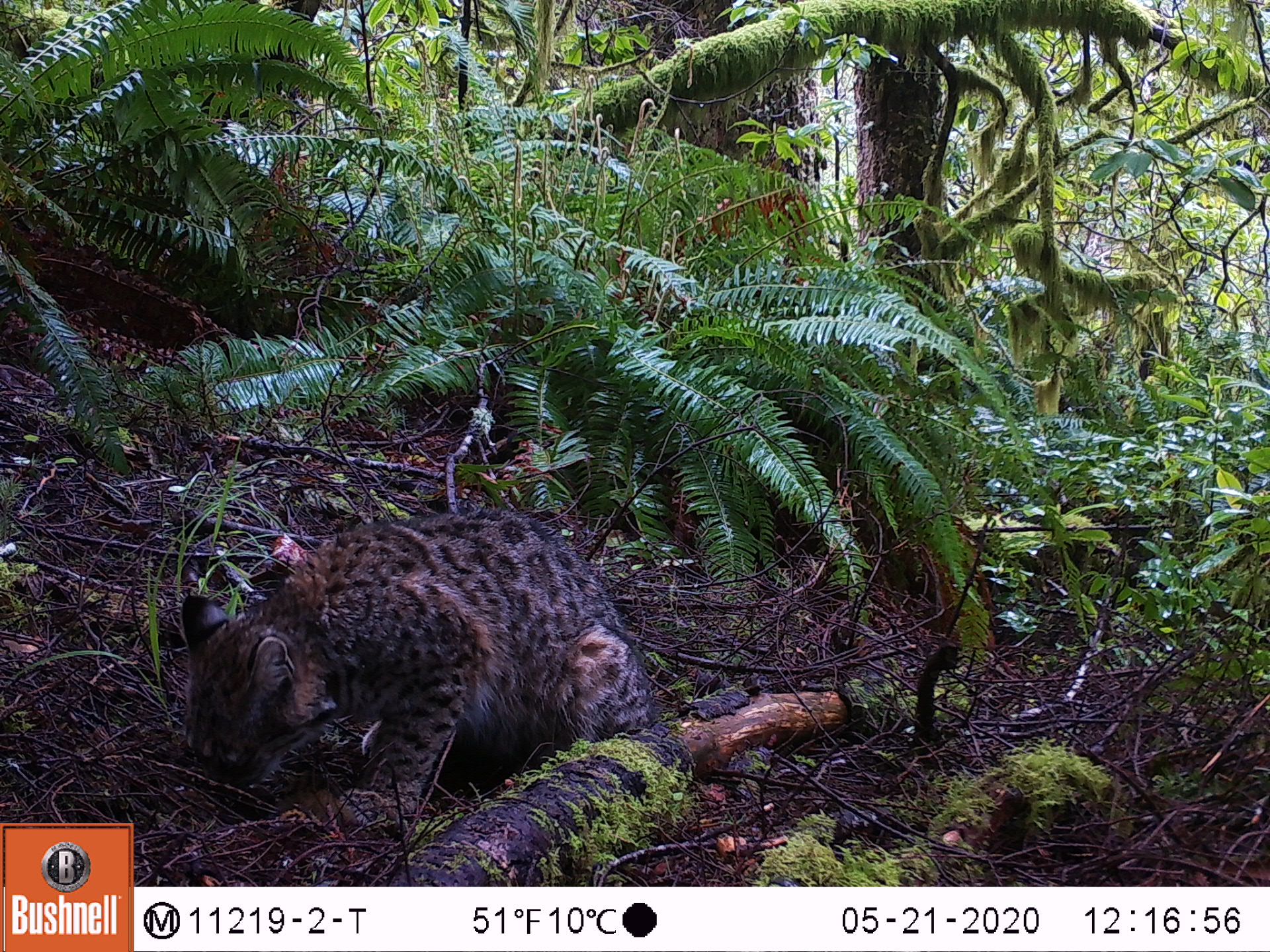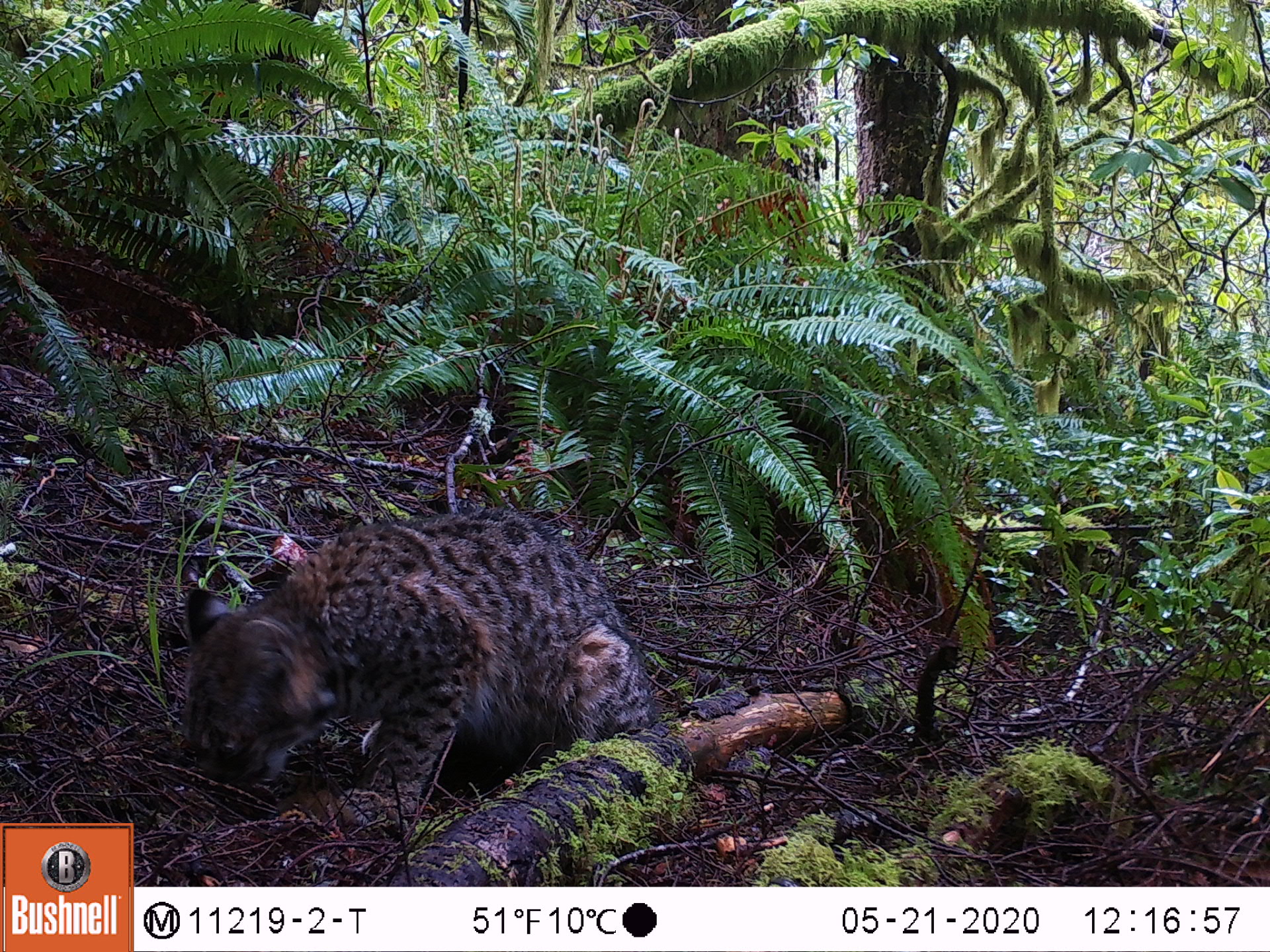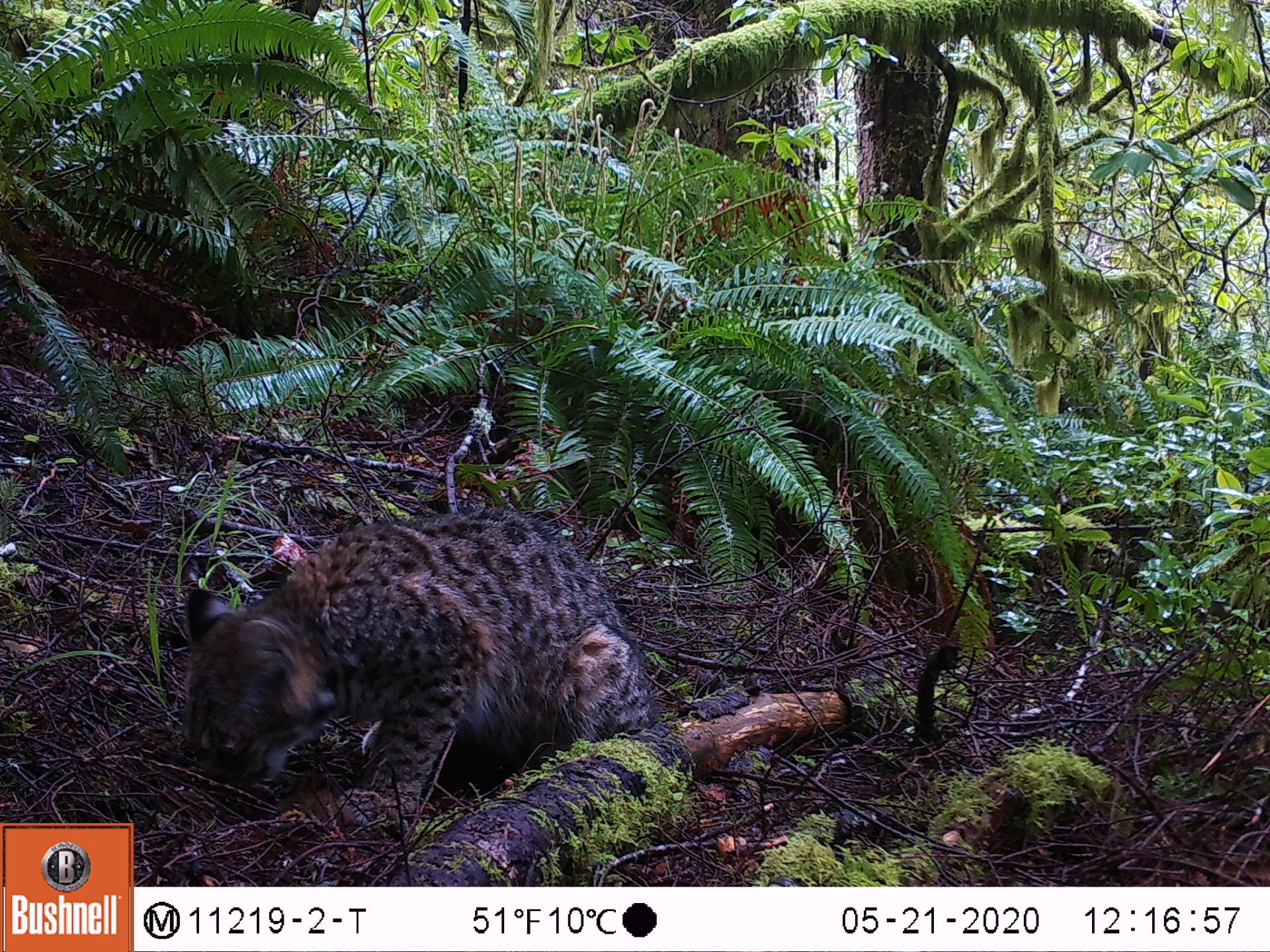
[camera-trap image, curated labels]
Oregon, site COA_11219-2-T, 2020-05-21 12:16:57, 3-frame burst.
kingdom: Animalia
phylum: Chordata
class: Mammalia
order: Rodentia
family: Sciuridae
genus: Neotamias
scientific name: Neotamias townsendii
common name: townsend's chipmunk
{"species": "townsend's chipmunk (Neotamias townsendii)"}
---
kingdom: Animalia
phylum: Chordata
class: Mammalia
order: Carnivora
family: Felidae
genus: Lynx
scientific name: Lynx rufus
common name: bobcat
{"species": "bobcat (Lynx rufus)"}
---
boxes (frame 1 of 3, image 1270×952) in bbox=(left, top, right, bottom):
townsend's chipmunk: bbox=(166, 482, 637, 834)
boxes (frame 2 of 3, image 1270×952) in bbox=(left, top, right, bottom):
bobcat: bbox=(165, 502, 671, 844)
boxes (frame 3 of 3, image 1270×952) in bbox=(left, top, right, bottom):
townsend's chipmunk: bbox=(161, 494, 655, 843)